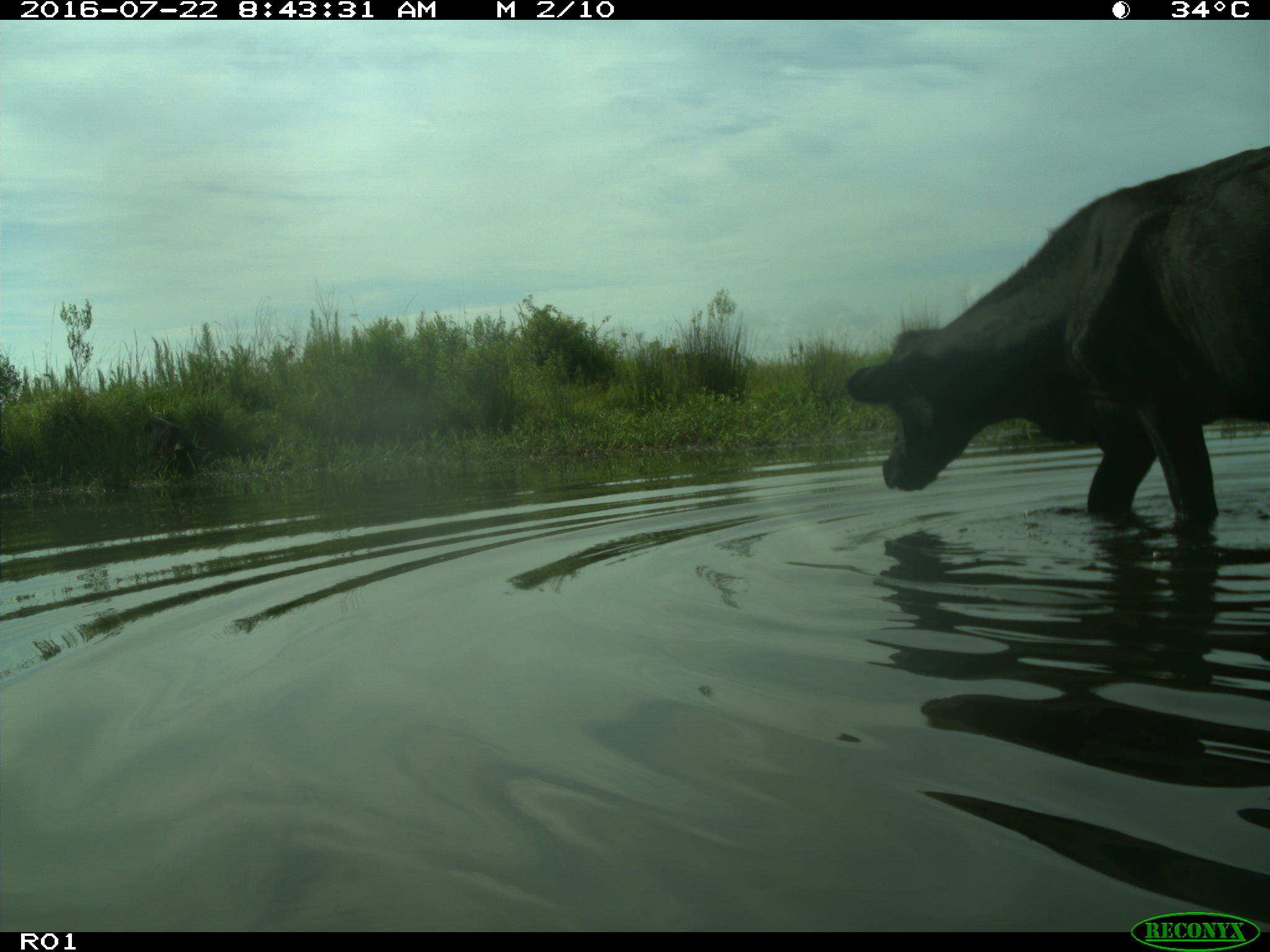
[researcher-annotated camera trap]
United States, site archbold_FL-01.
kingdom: Animalia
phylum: Chordata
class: Mammalia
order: Artiodactyla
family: Bovidae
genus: Bos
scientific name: Bos taurus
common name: domestic cow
Bos taurus (domestic cow).